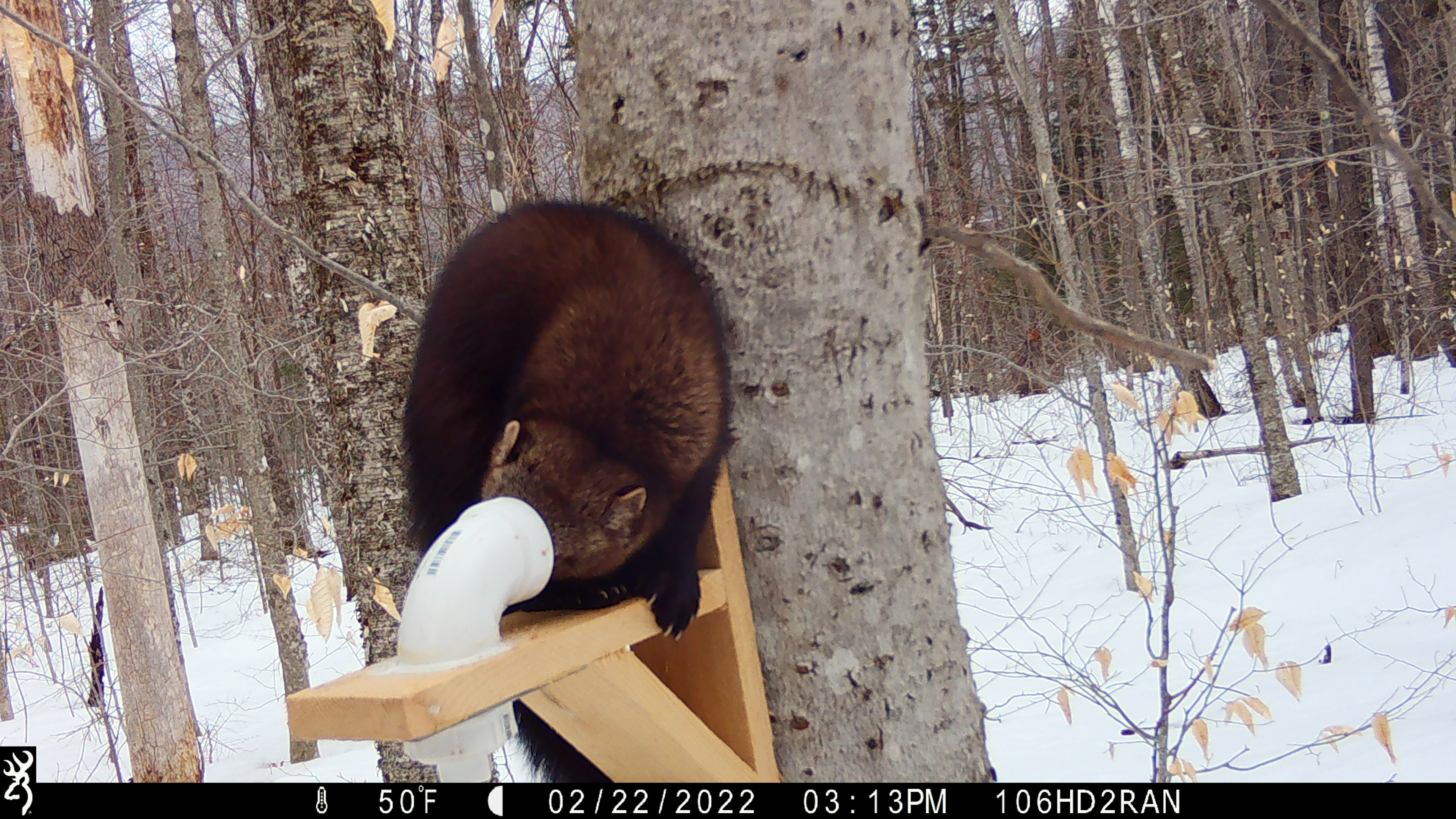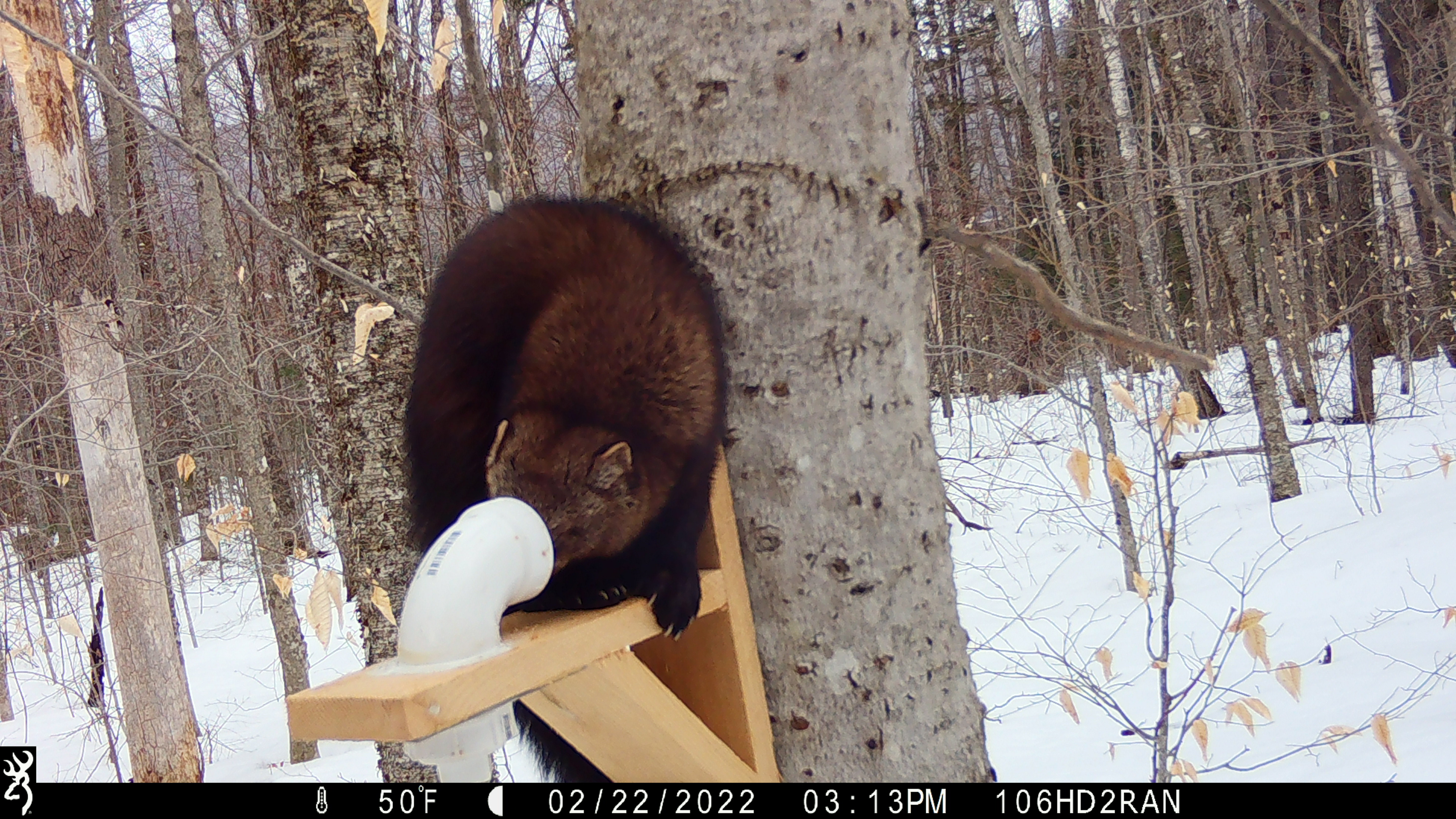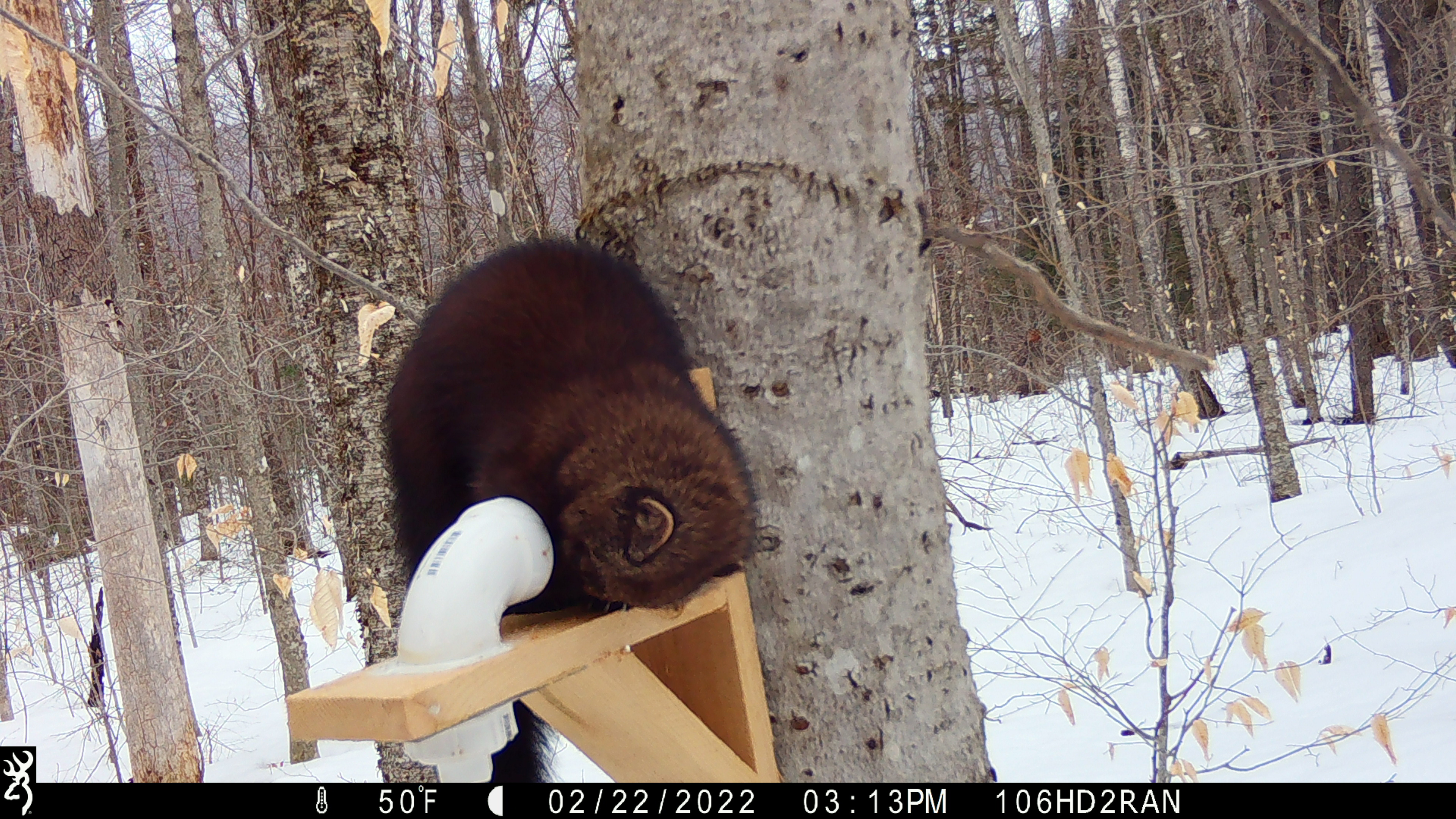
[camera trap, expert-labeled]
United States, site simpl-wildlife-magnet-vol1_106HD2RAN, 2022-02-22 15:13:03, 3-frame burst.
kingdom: Animalia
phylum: Chordata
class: Mammalia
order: Carnivora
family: Mustelidae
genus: Pekania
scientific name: Pekania pennanti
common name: fisher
Fisher (Pekania pennanti).